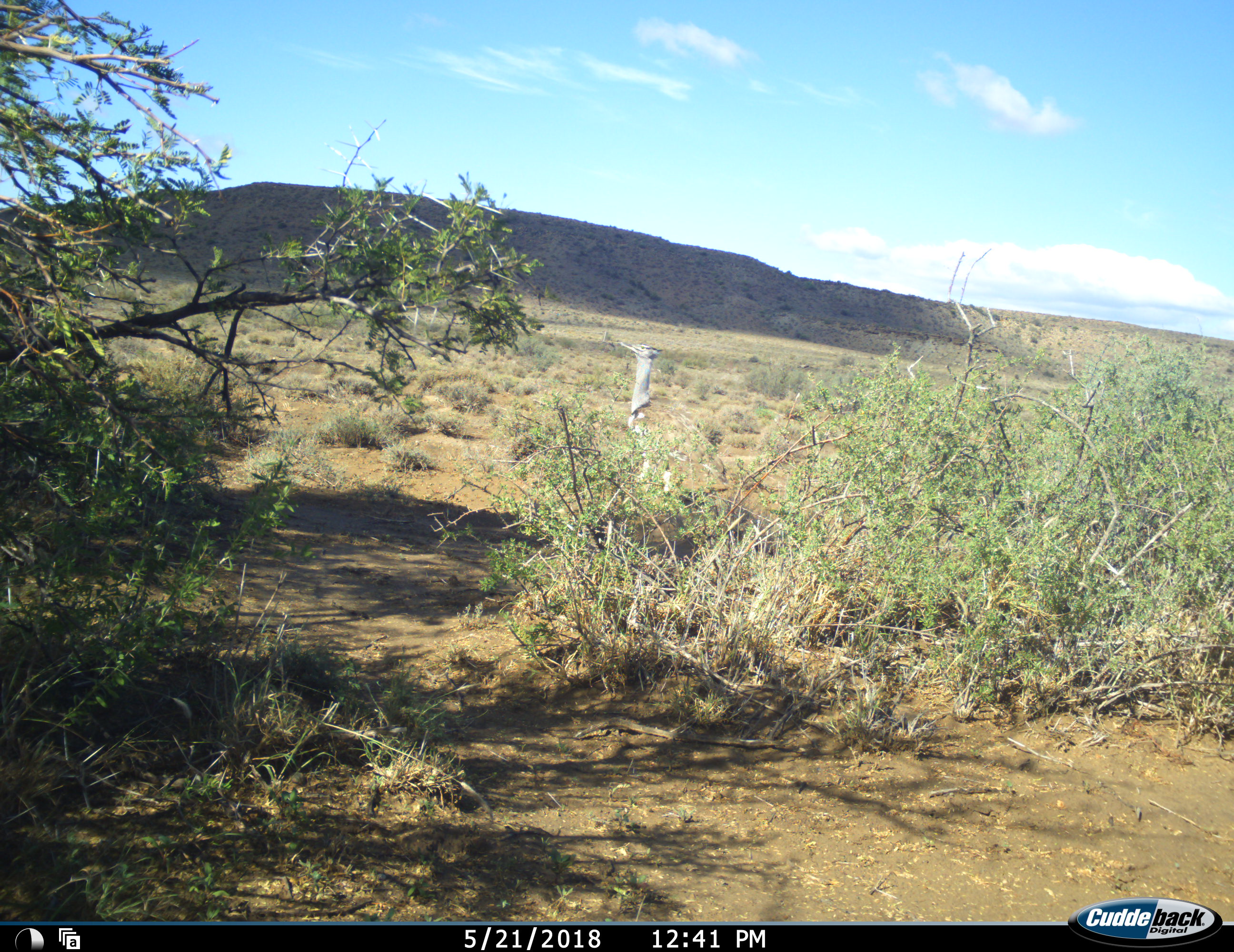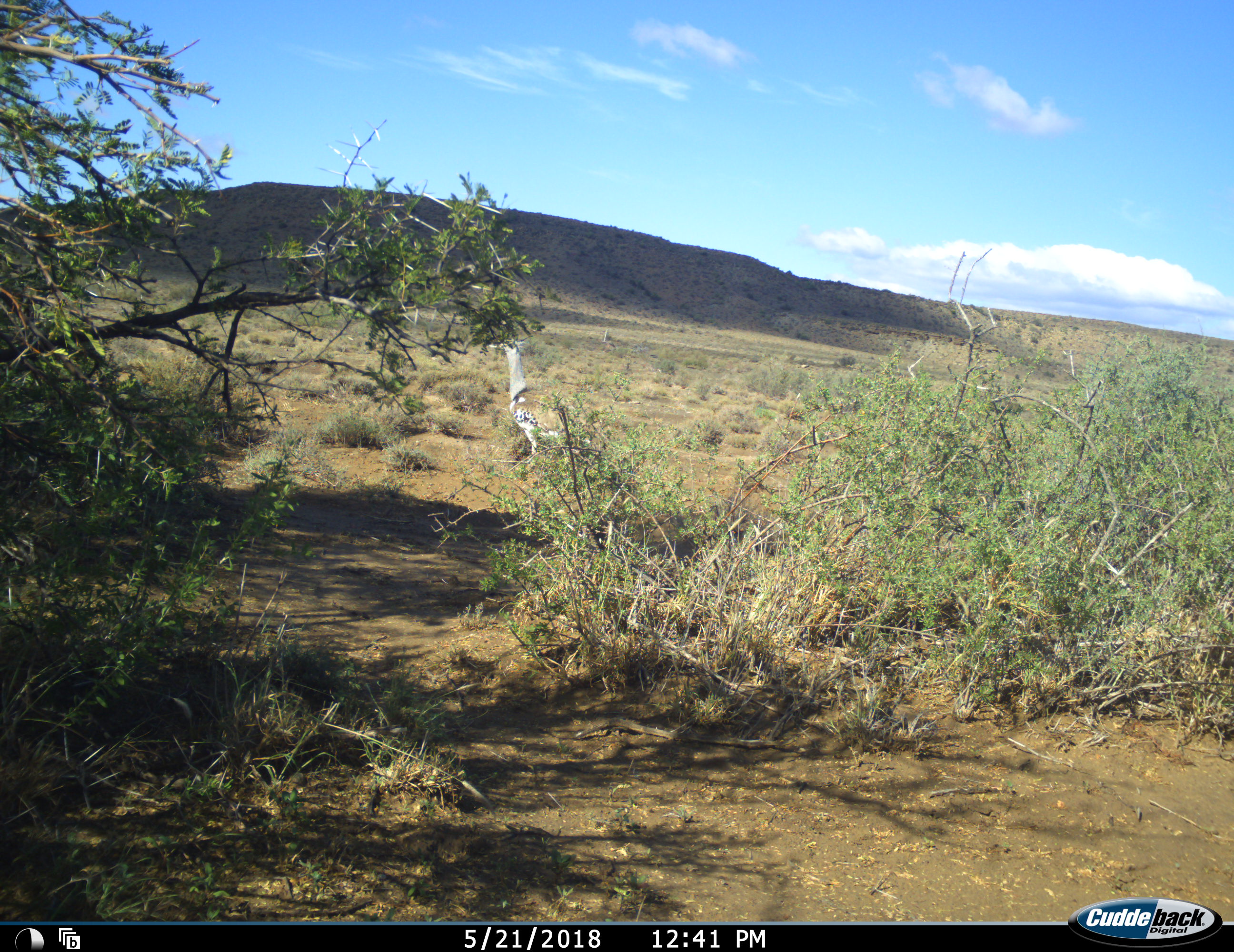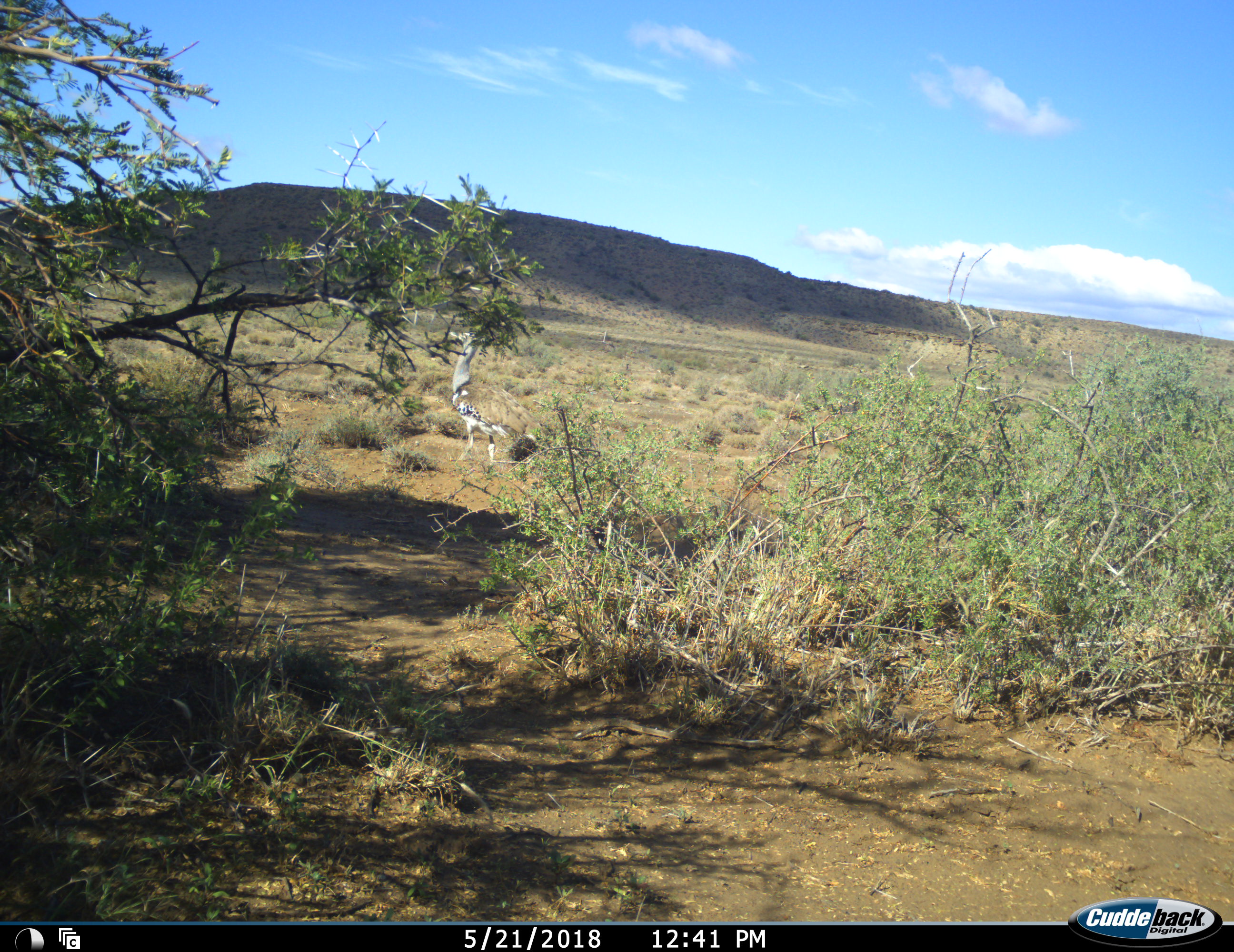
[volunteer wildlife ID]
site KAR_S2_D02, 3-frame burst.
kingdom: Animalia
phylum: Chordata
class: Aves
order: Otidiformes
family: Otididae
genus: Ardeotis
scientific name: Ardeotis kori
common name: kori bustard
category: bustardkori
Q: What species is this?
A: Bustardkori (kori bustard) (Ardeotis kori).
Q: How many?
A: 1.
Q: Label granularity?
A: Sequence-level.